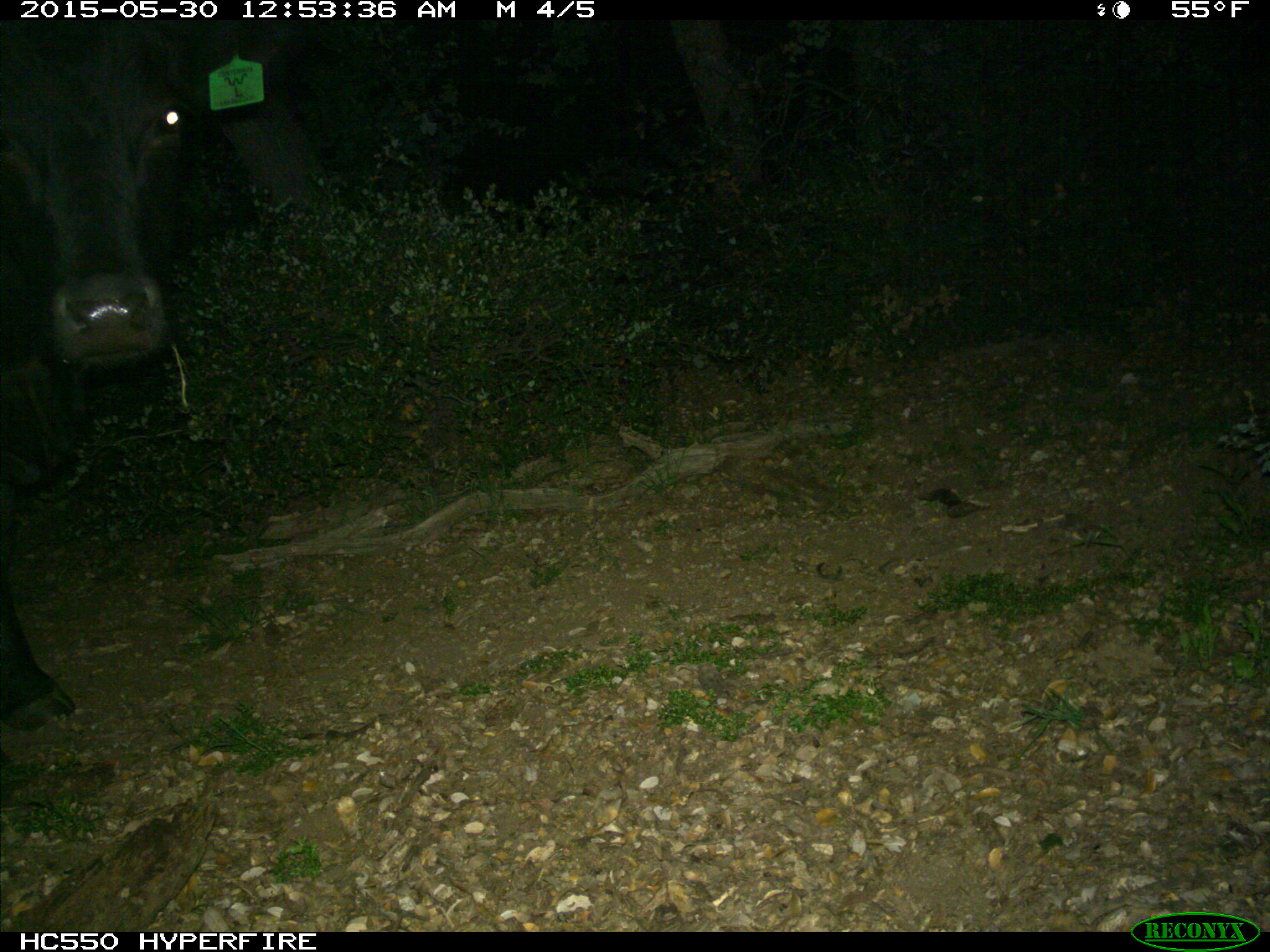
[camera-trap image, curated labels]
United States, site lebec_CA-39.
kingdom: Animalia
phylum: Chordata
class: Mammalia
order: Artiodactyla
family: Bovidae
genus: Bos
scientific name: Bos taurus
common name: domestic cow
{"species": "Bos taurus (domestic cow)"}